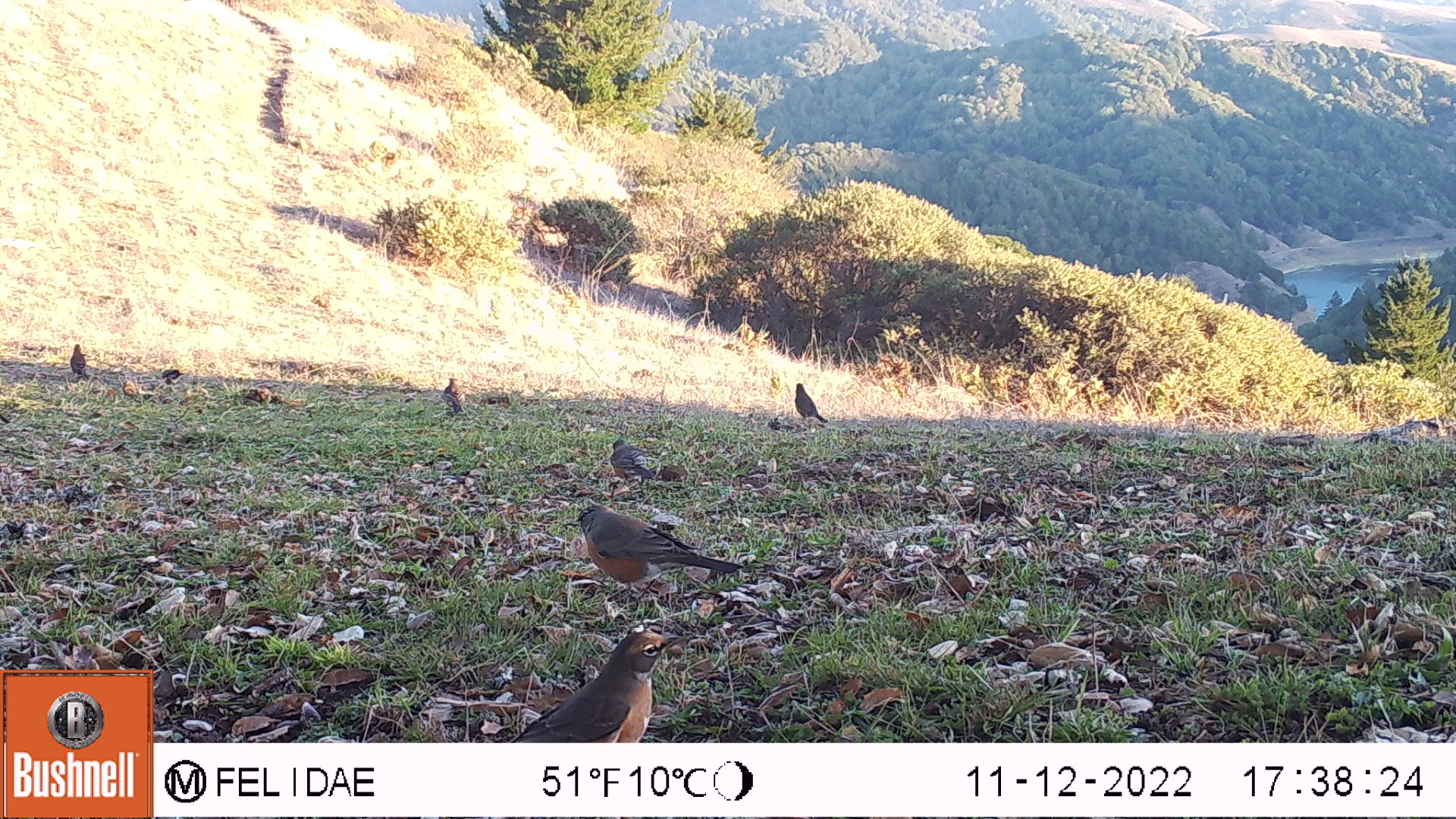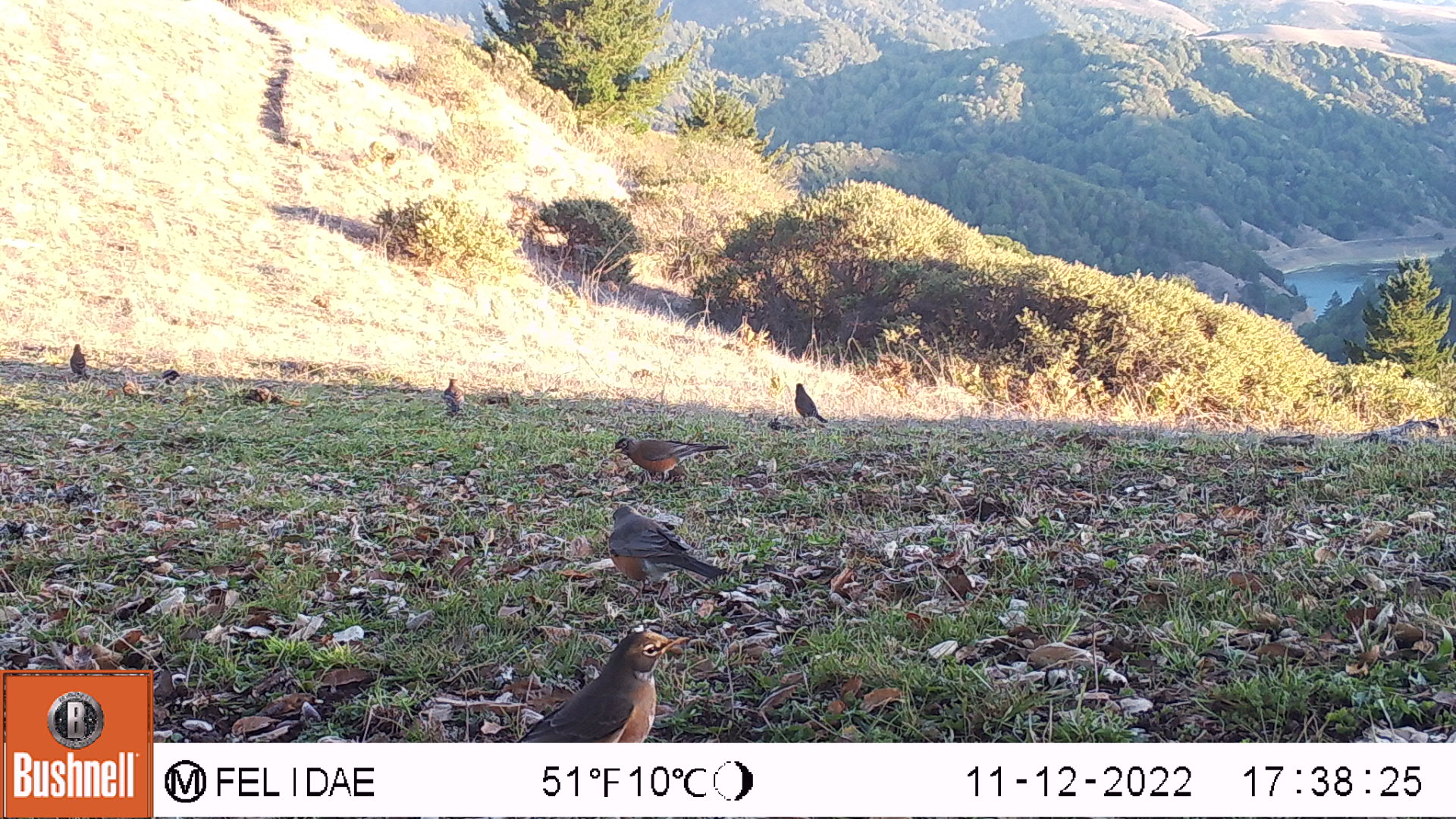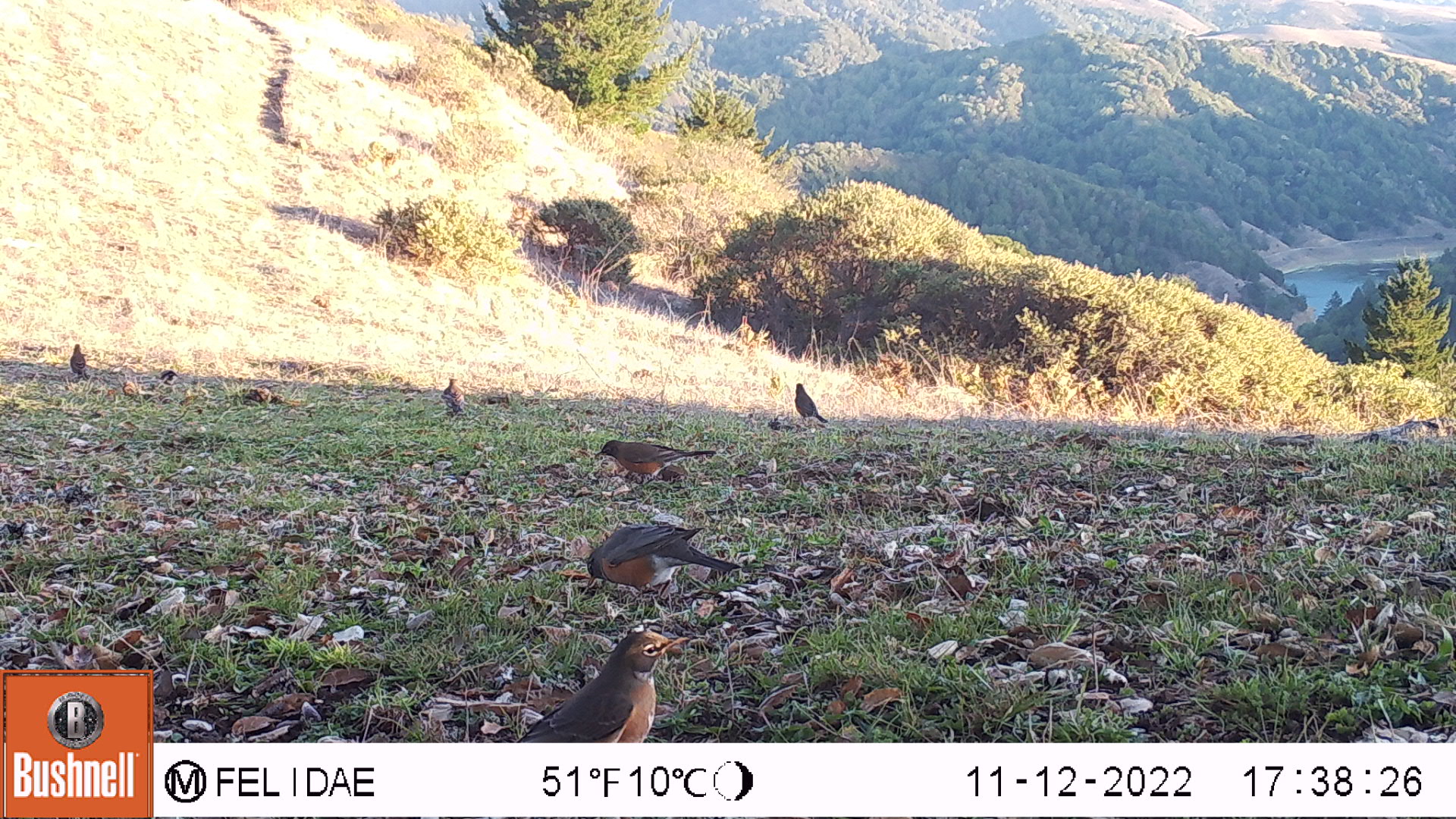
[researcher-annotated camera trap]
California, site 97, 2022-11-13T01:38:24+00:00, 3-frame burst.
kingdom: Animalia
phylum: Chordata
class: Aves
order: Passeriformes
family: Turdidae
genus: Turdus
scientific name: Turdus migratorius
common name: american robin